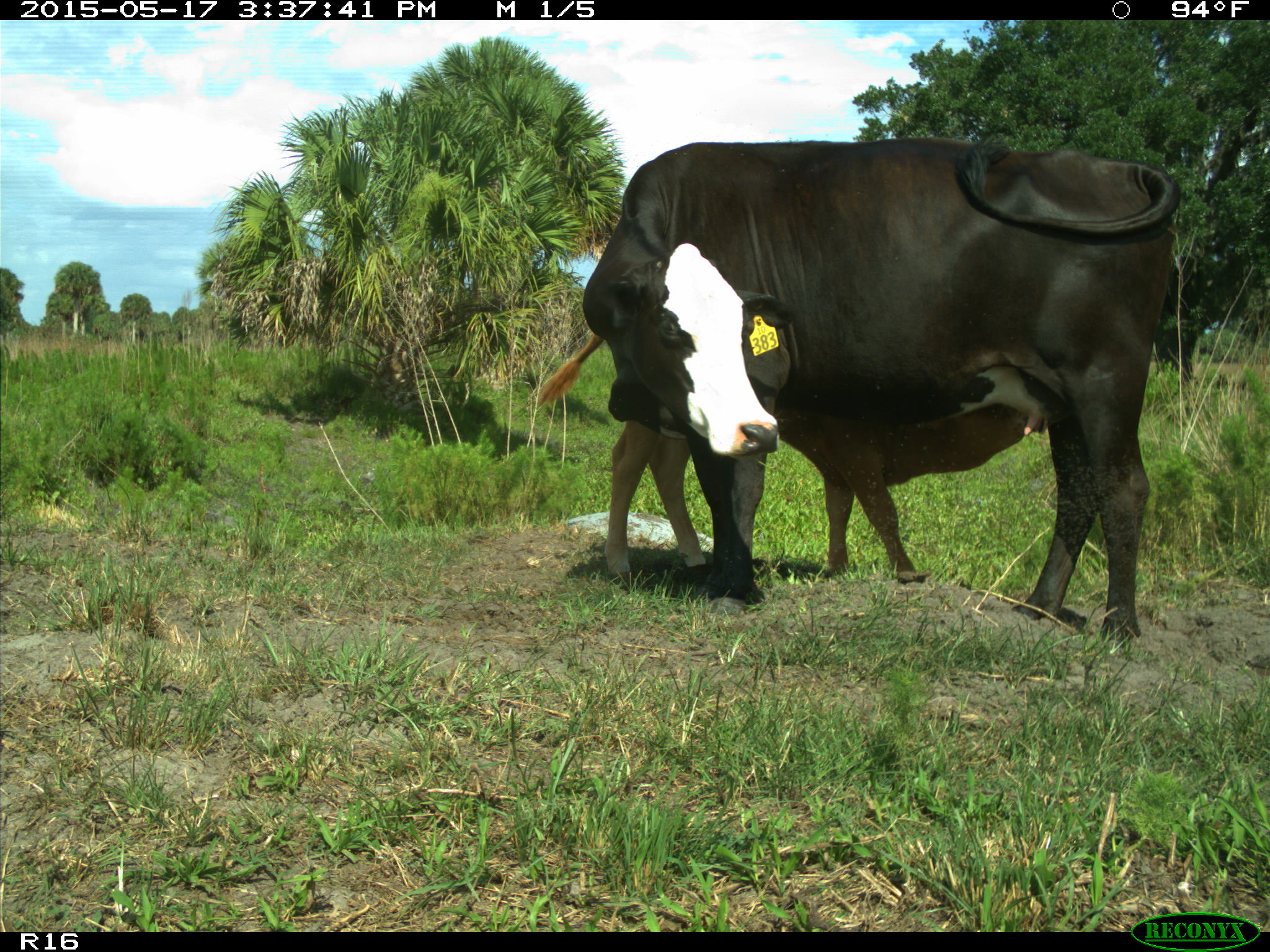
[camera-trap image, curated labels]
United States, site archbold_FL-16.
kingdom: Animalia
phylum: Chordata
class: Mammalia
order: Artiodactyla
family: Bovidae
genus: Bos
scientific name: Bos taurus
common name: domestic cow